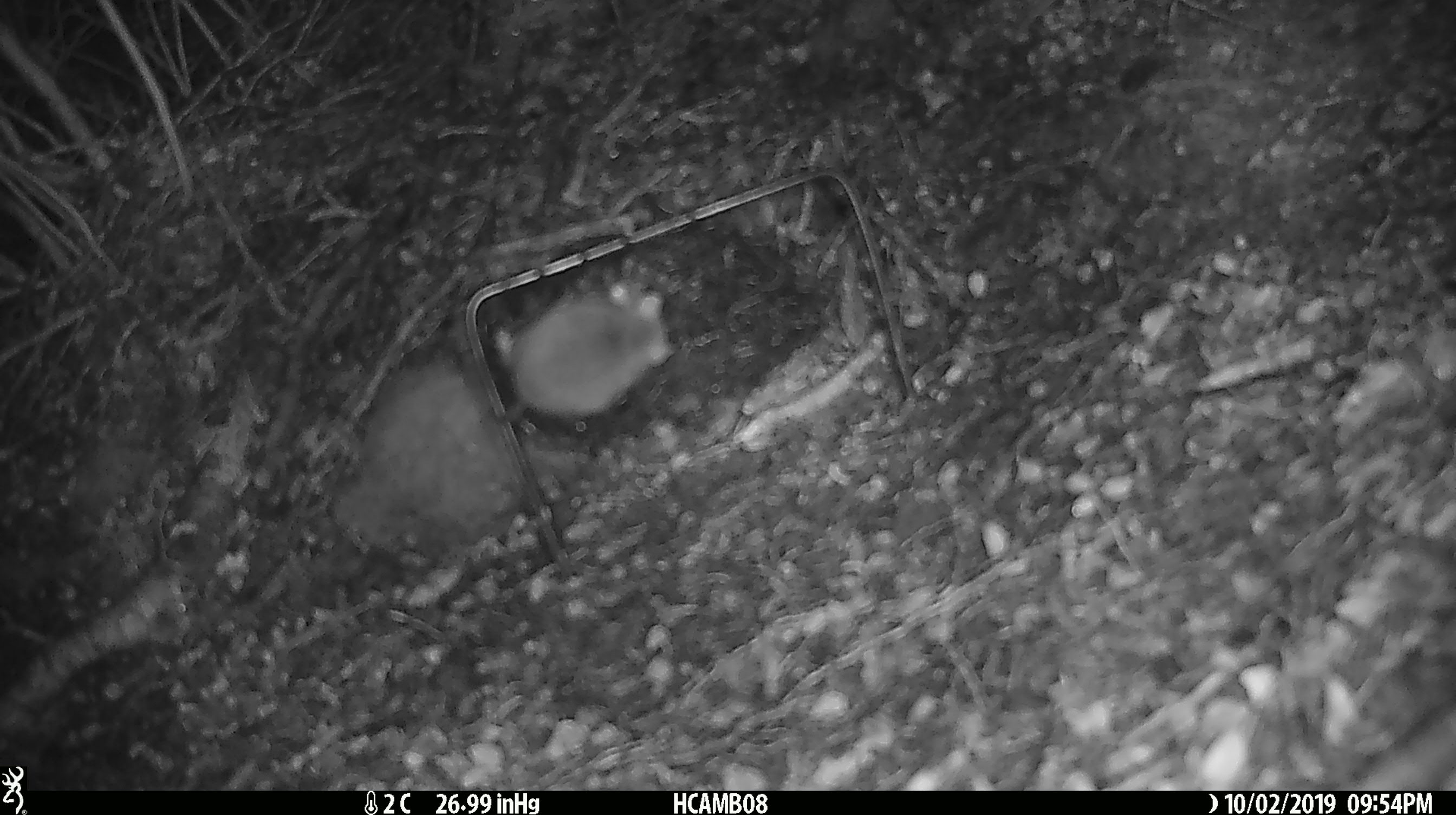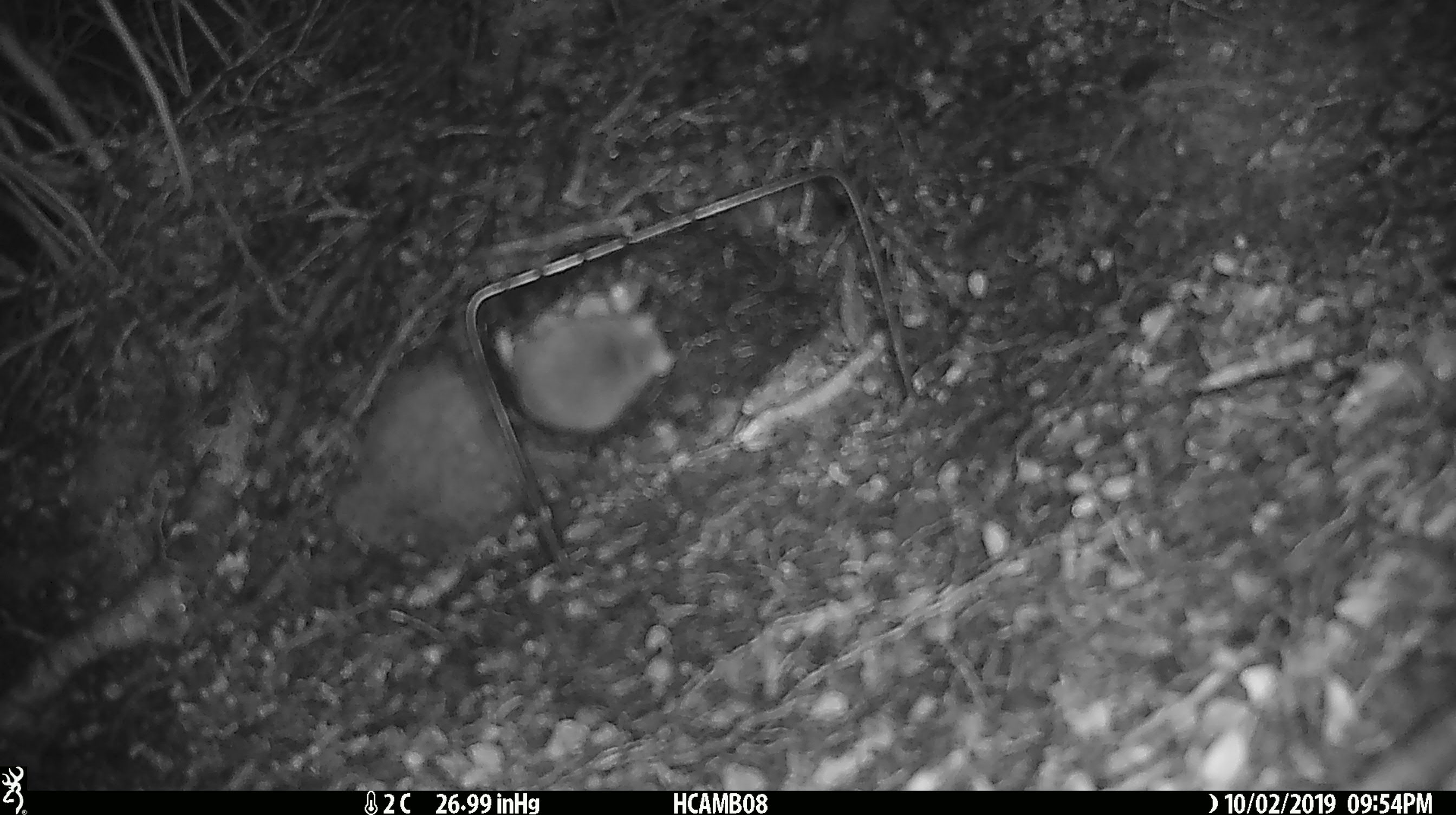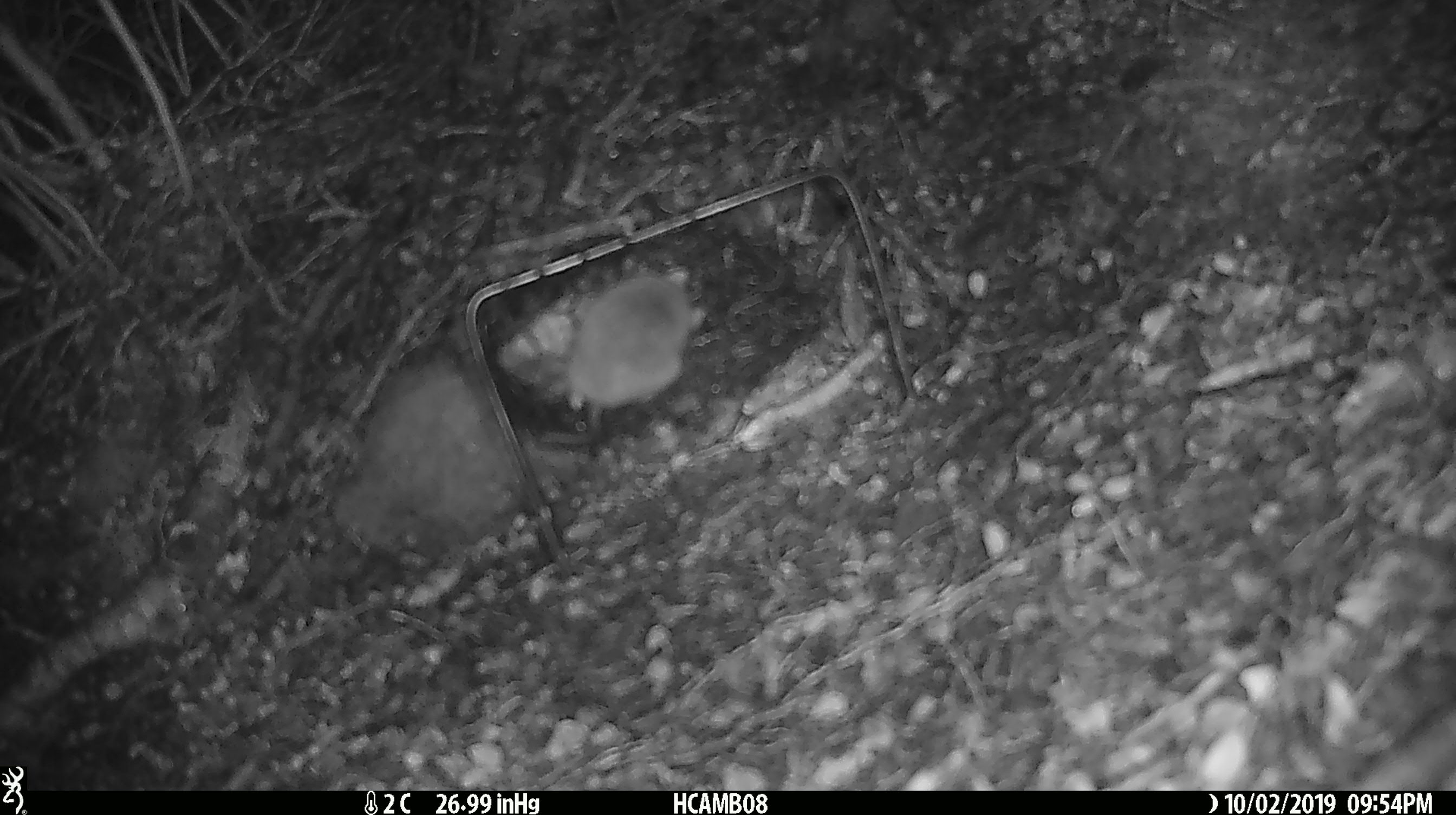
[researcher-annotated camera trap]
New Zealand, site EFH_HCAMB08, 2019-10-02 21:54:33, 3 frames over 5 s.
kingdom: Animalia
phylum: Chordata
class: Mammalia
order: Rodentia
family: Muridae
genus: Mus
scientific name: Mus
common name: mouse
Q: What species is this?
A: Mouse (Mus).